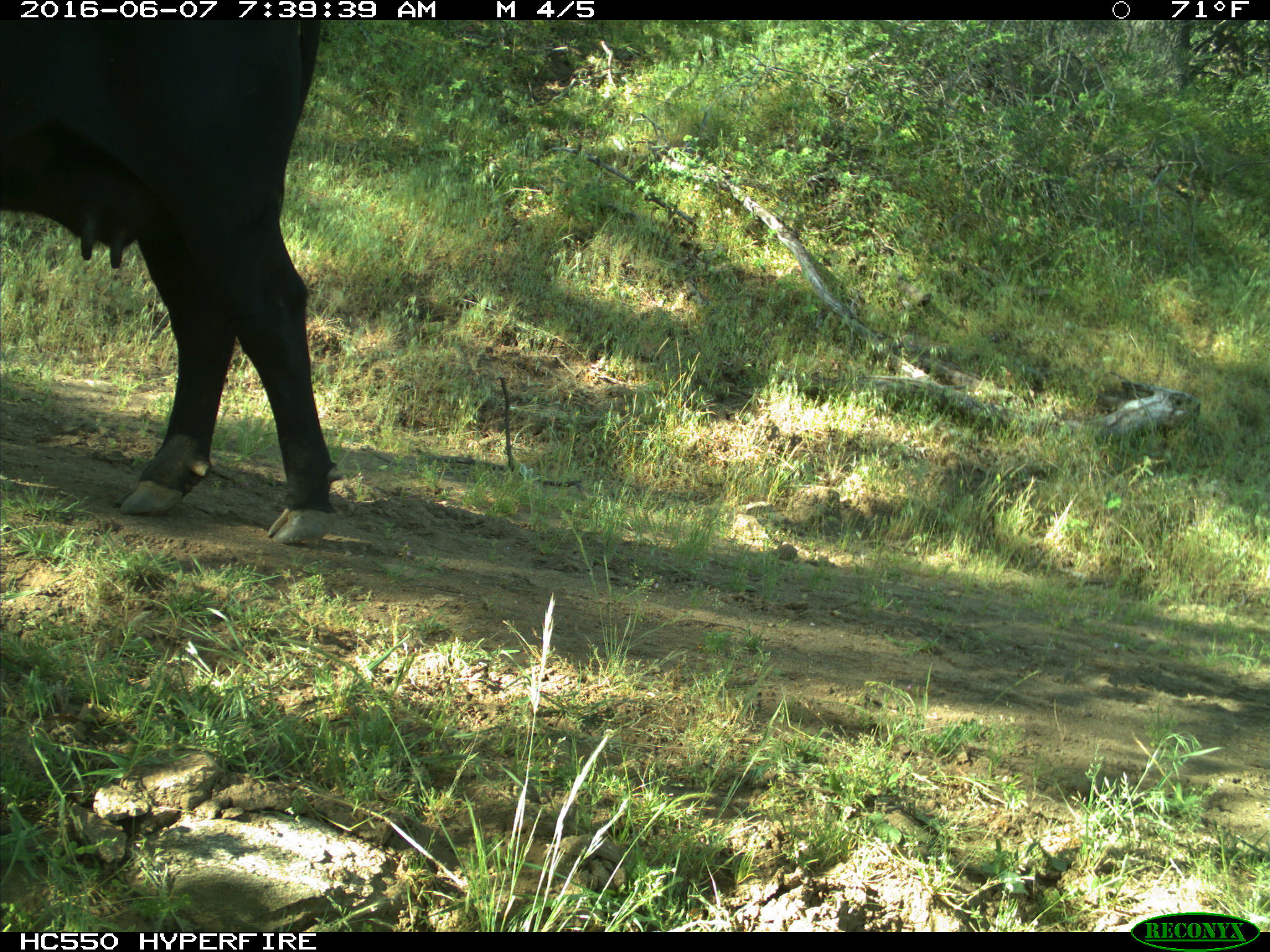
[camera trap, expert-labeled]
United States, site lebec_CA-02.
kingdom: Animalia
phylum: Chordata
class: Mammalia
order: Artiodactyla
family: Bovidae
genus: Bos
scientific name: Bos taurus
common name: domestic cow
Bos taurus (domestic cow).